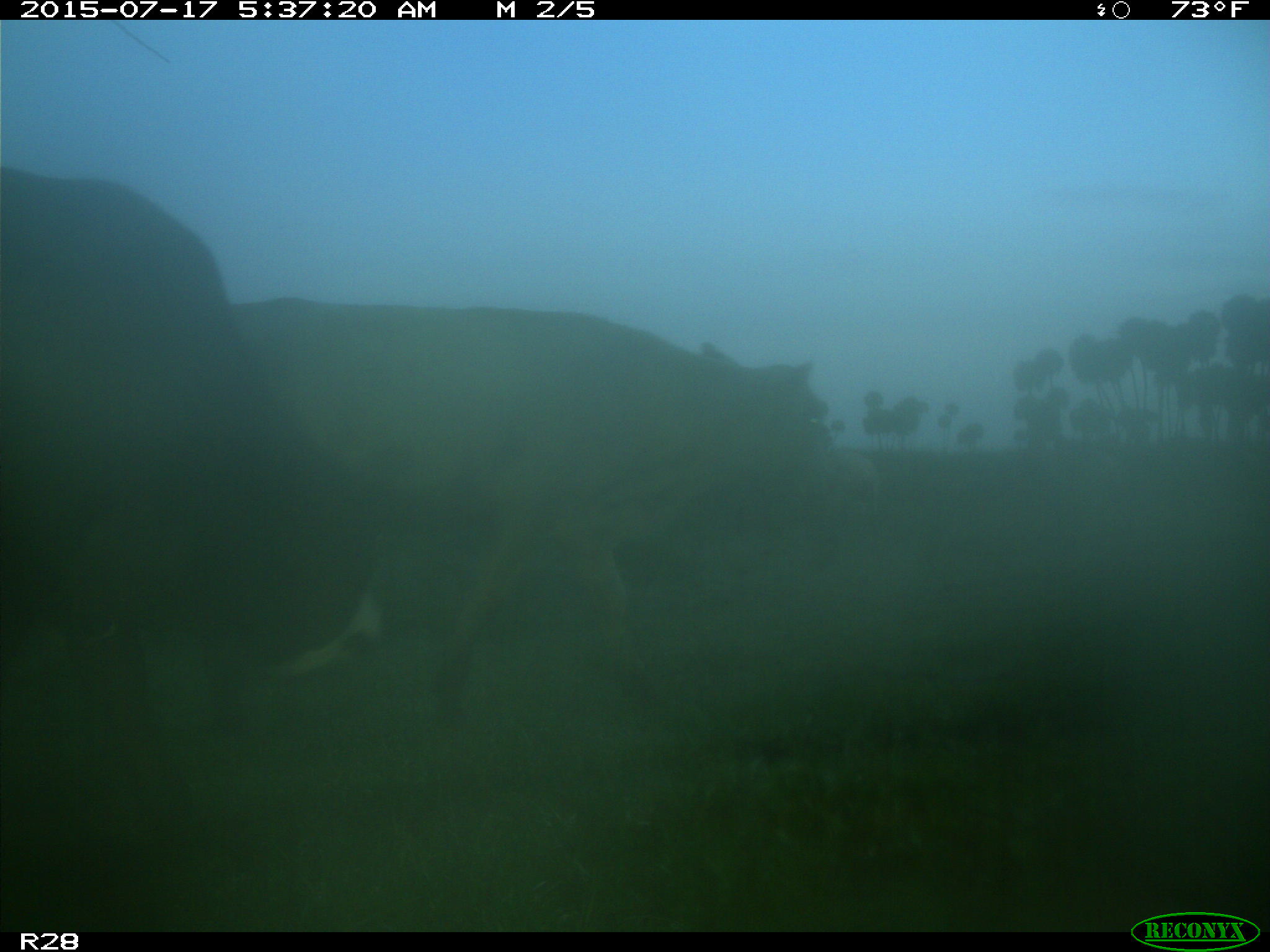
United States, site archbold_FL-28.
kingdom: Animalia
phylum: Chordata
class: Mammalia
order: Artiodactyla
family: Bovidae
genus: Bos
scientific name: Bos taurus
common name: domestic cow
Bos taurus (domestic cow).